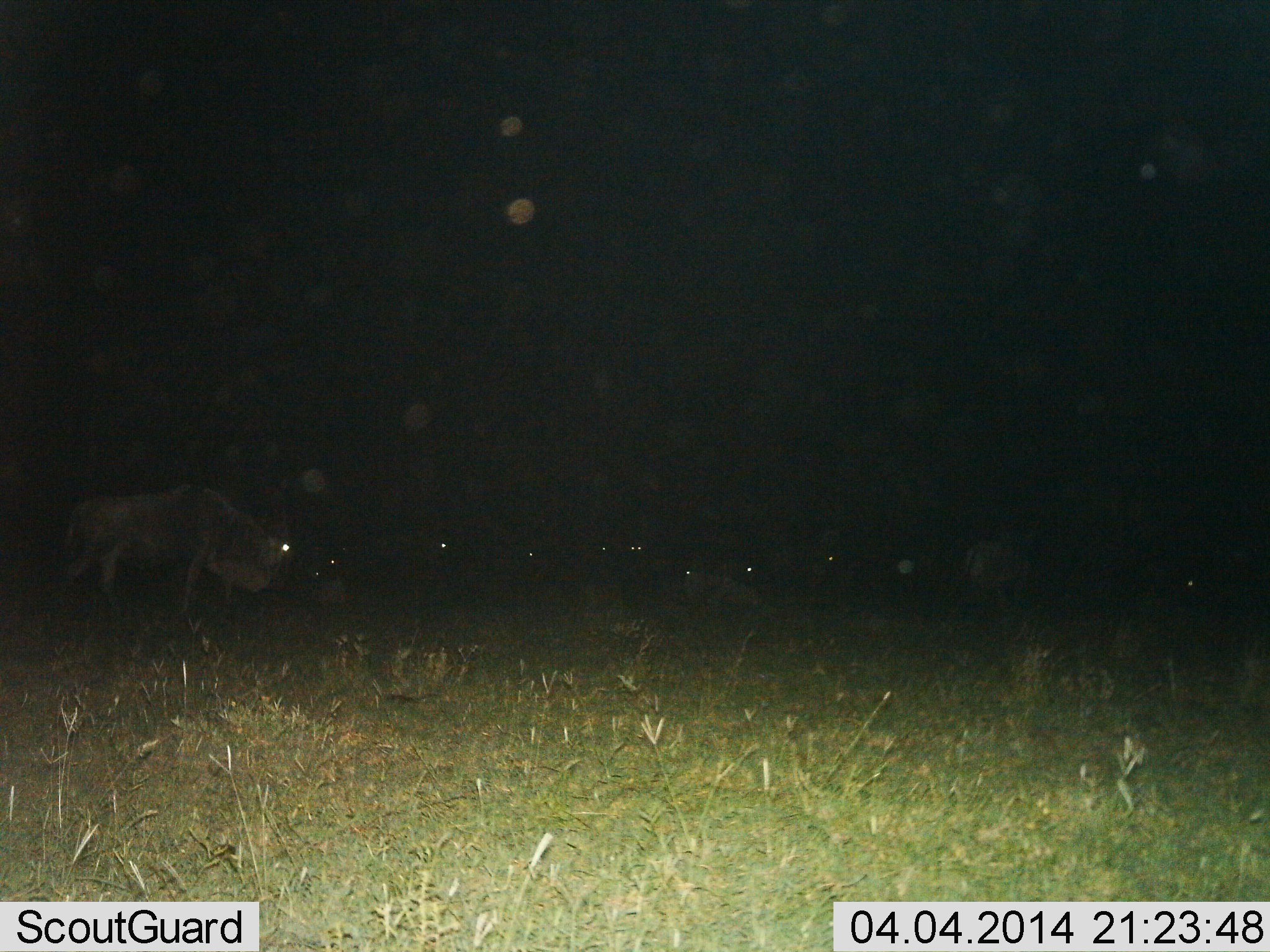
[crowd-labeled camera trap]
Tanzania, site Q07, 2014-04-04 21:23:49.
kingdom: Animalia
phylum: Chordata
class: Mammalia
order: Artiodactyla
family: Bovidae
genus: Connochaetes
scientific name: Connochaetes taurinus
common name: blue wildebeest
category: wildebeest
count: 10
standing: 53%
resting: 30%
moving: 23%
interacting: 0%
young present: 0%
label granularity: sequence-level